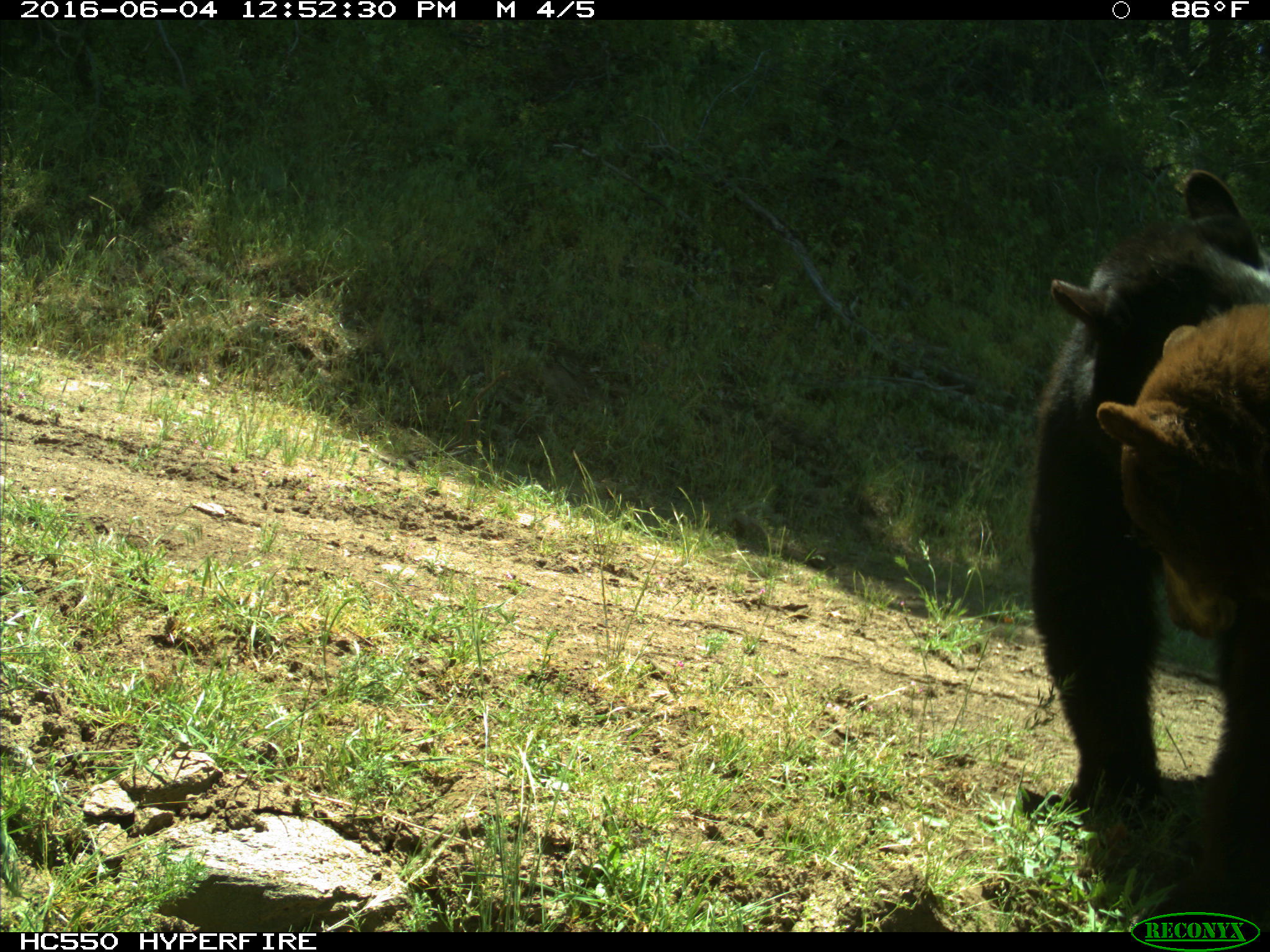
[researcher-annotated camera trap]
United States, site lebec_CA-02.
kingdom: Animalia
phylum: Chordata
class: Mammalia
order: Carnivora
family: Ursidae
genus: Ursus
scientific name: Ursus americanus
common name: american black bear